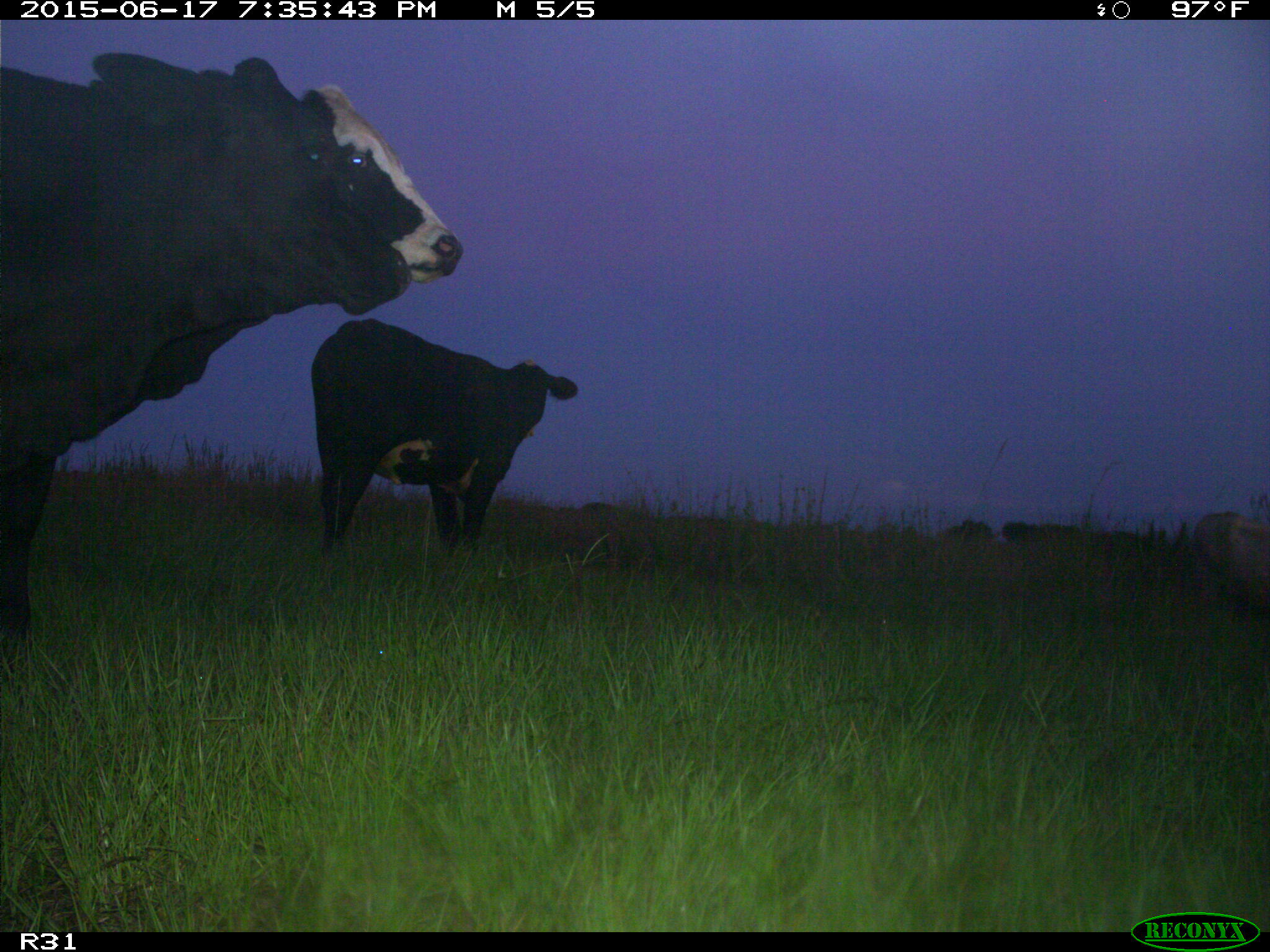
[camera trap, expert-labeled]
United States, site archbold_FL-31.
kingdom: Animalia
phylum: Chordata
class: Mammalia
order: Artiodactyla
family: Bovidae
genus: Bos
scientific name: Bos taurus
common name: domestic cow